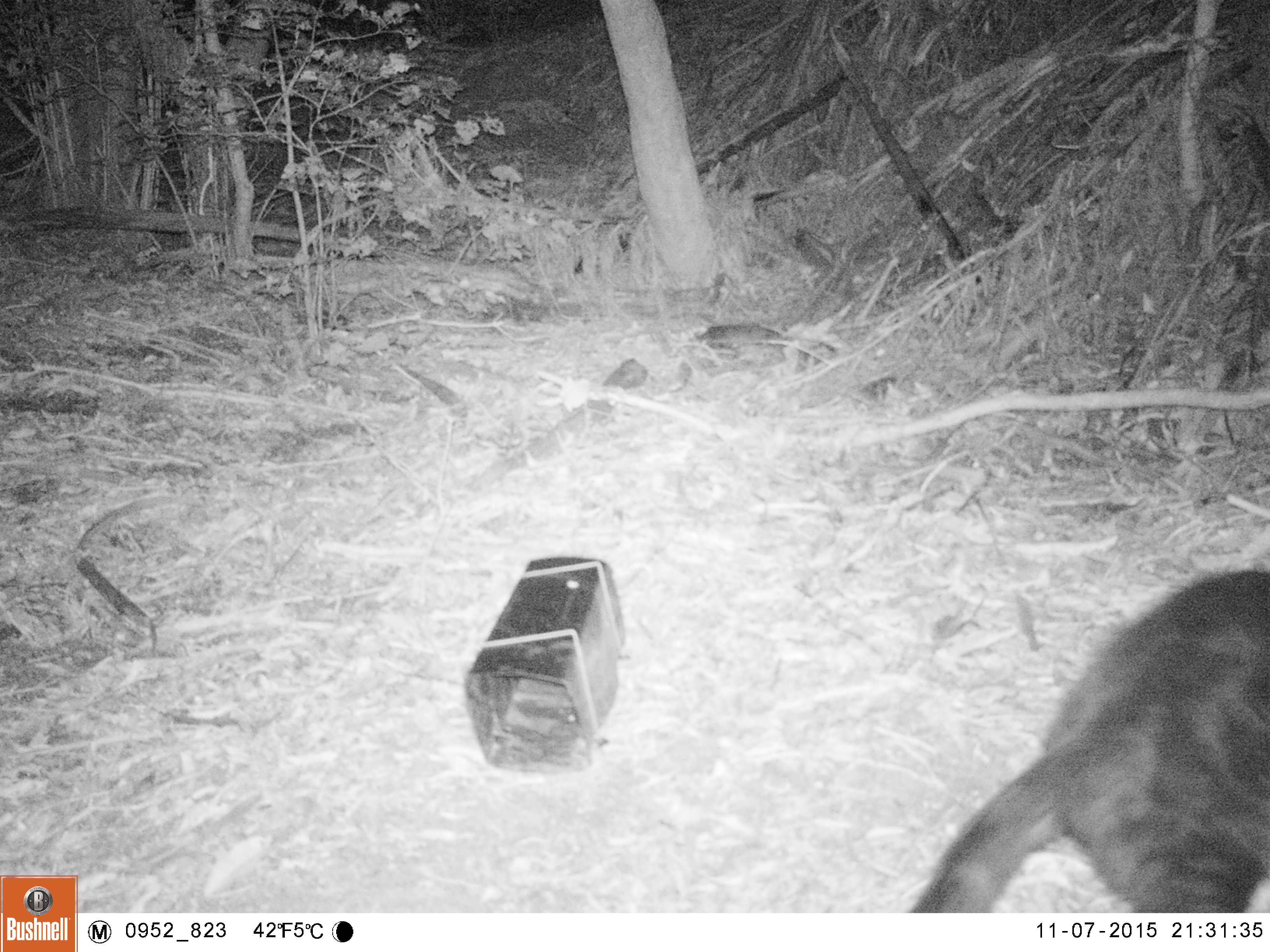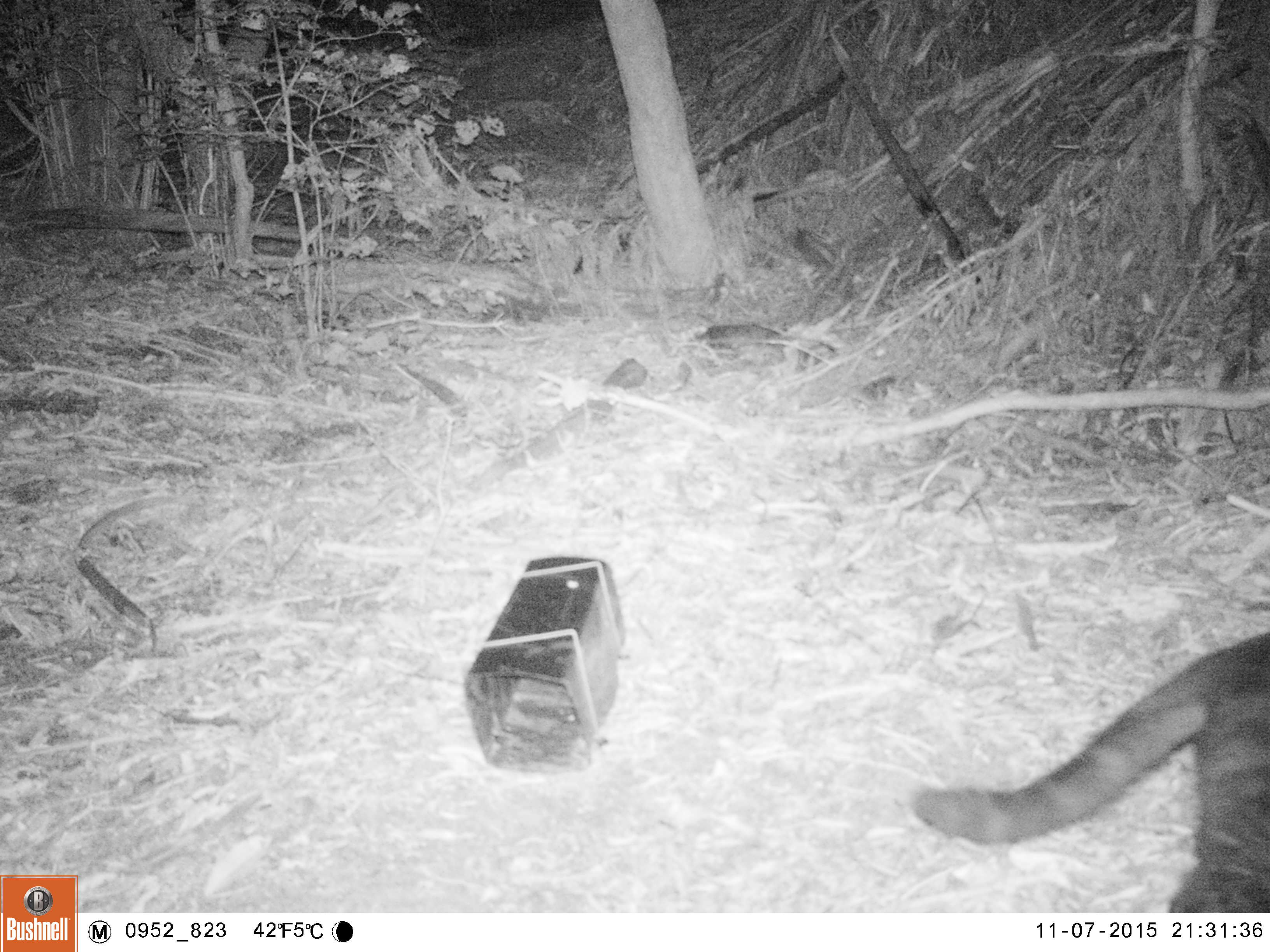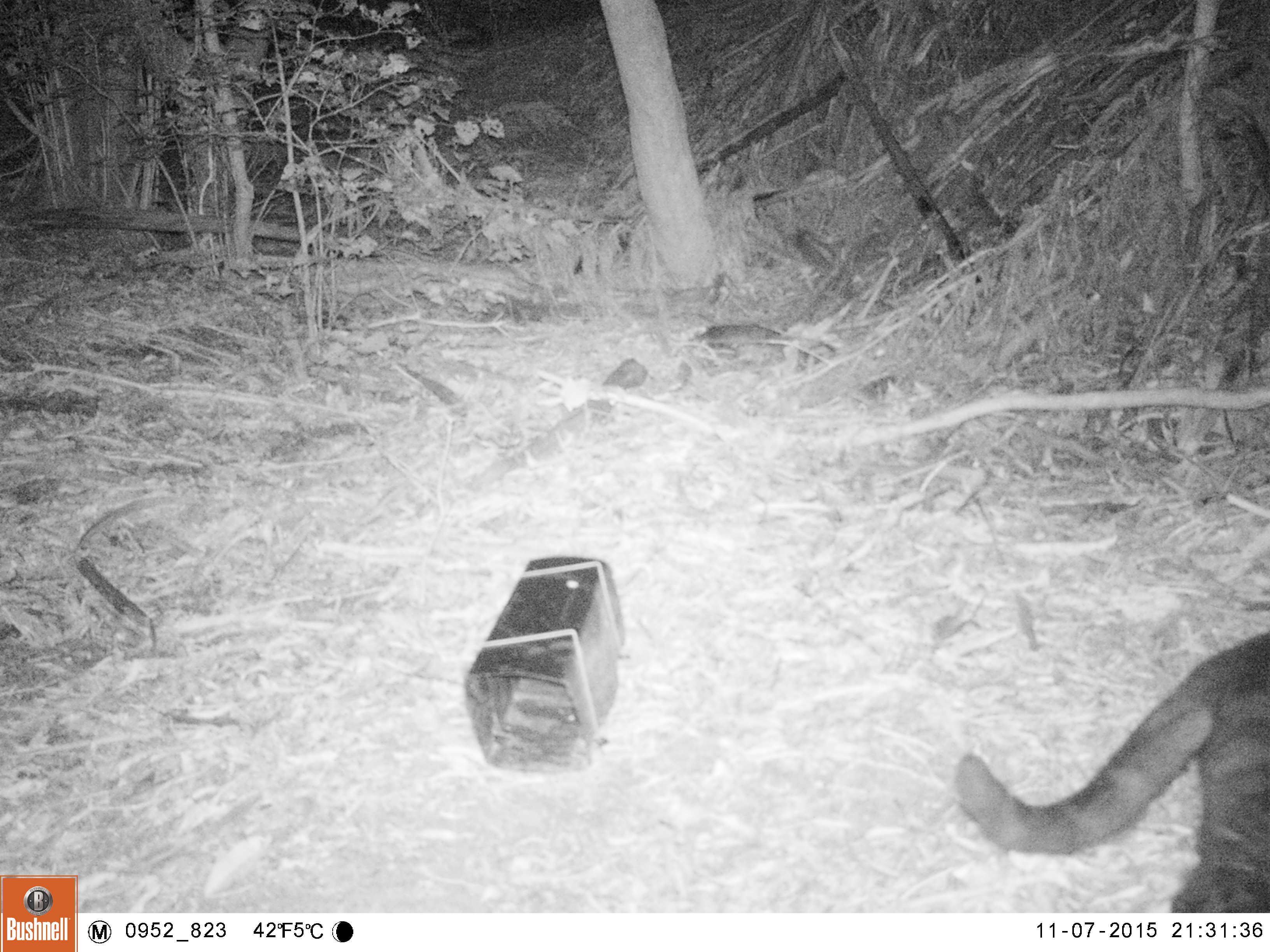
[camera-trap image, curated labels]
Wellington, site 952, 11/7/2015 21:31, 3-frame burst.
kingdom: Animalia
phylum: Chordata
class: Mammalia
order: Carnivora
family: Felidae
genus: Felis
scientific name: Felis catus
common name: cat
Cat (Felis catus).